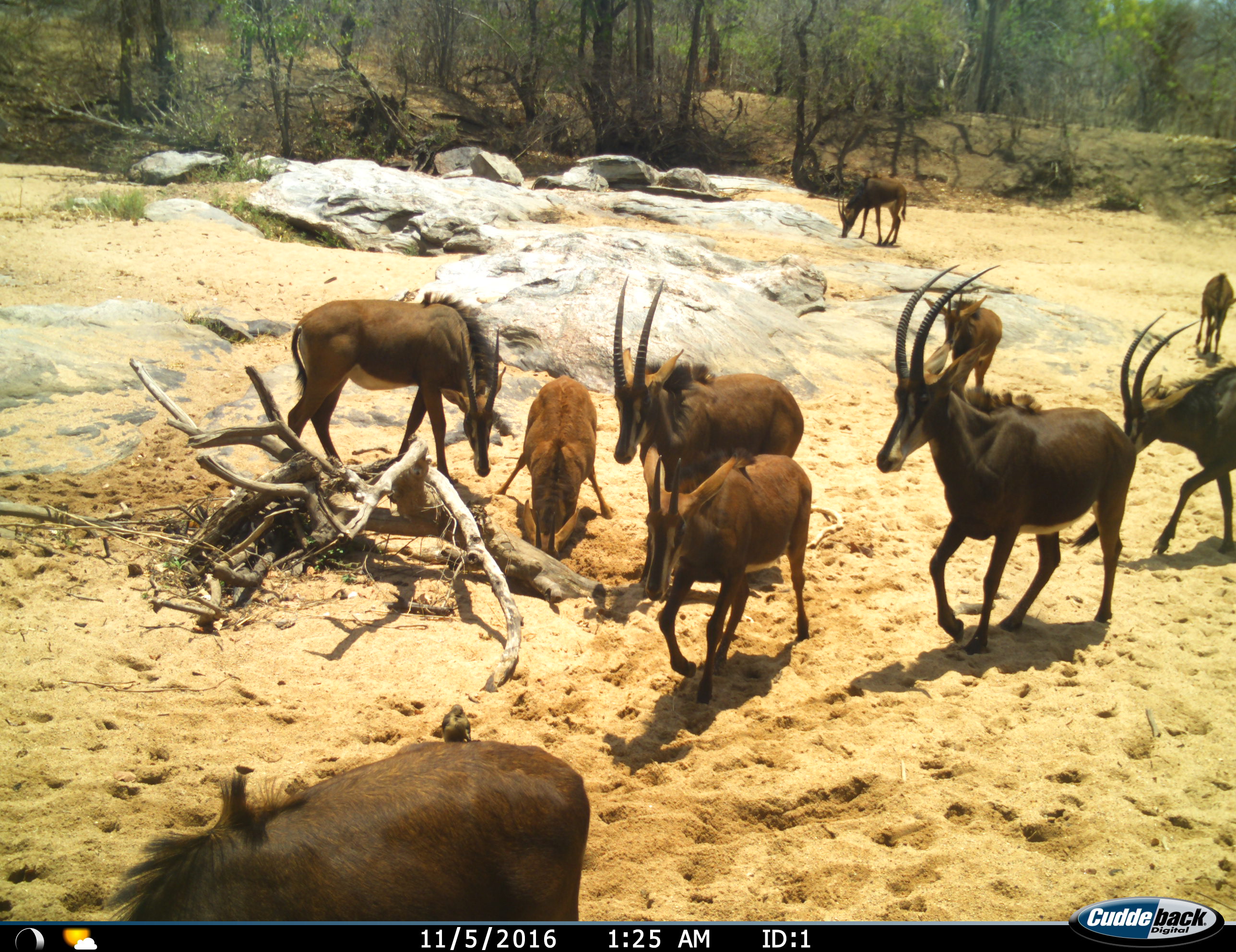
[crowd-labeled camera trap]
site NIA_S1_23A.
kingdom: Animalia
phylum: Chordata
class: Mammalia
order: Artiodactyla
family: Bovidae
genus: Hippotragus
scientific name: Hippotragus niger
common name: sable antelope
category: sable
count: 10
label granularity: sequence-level